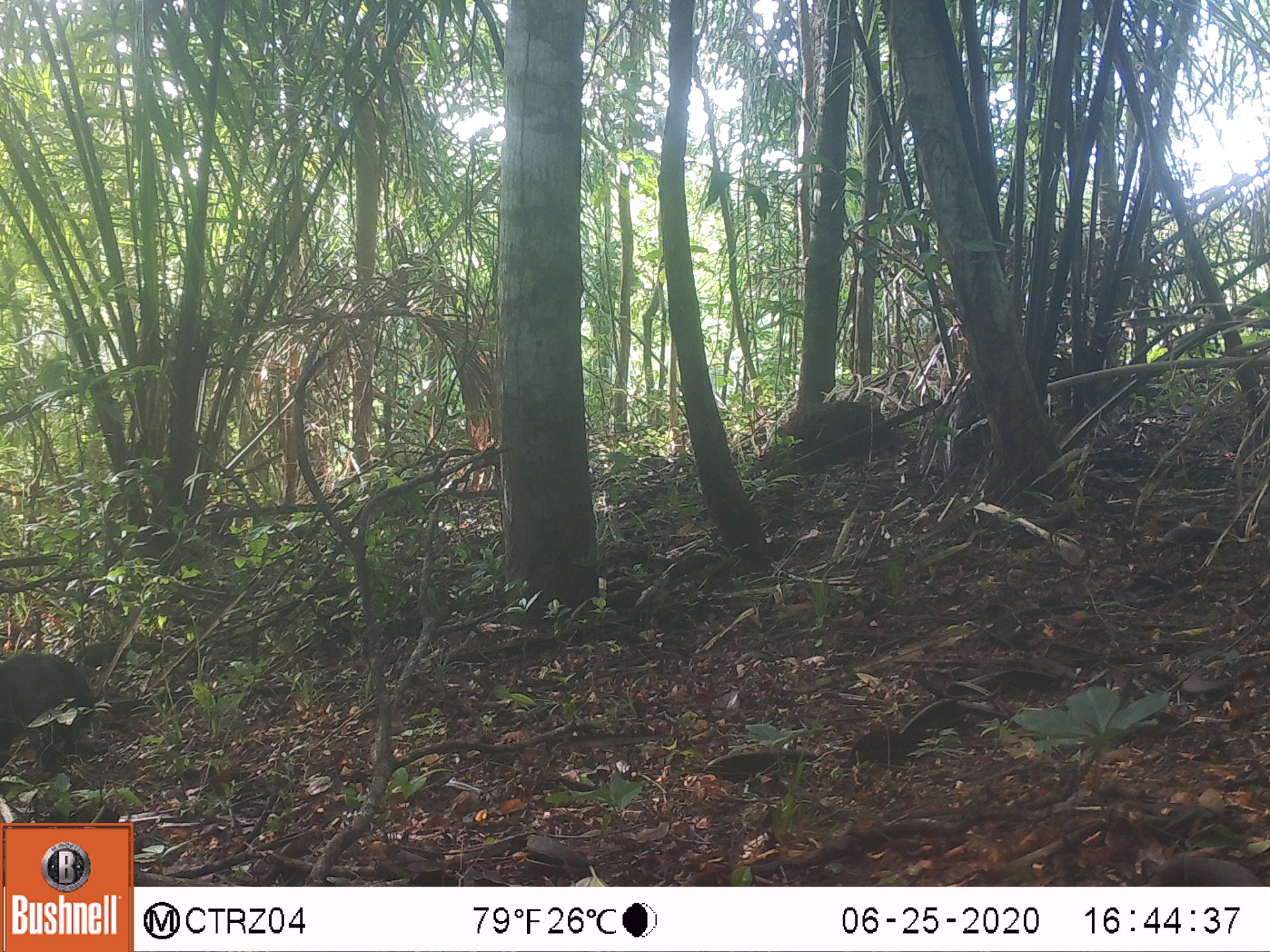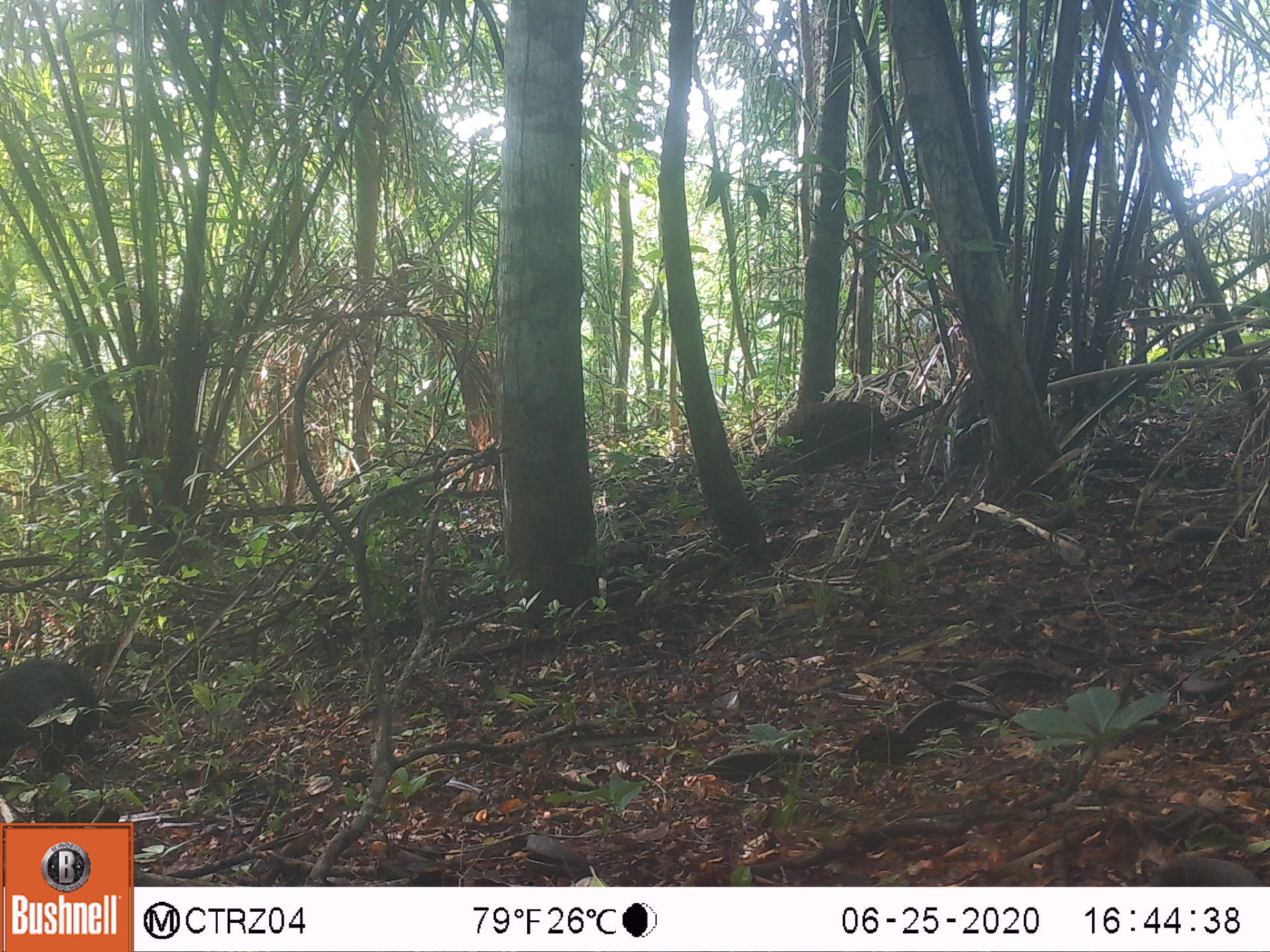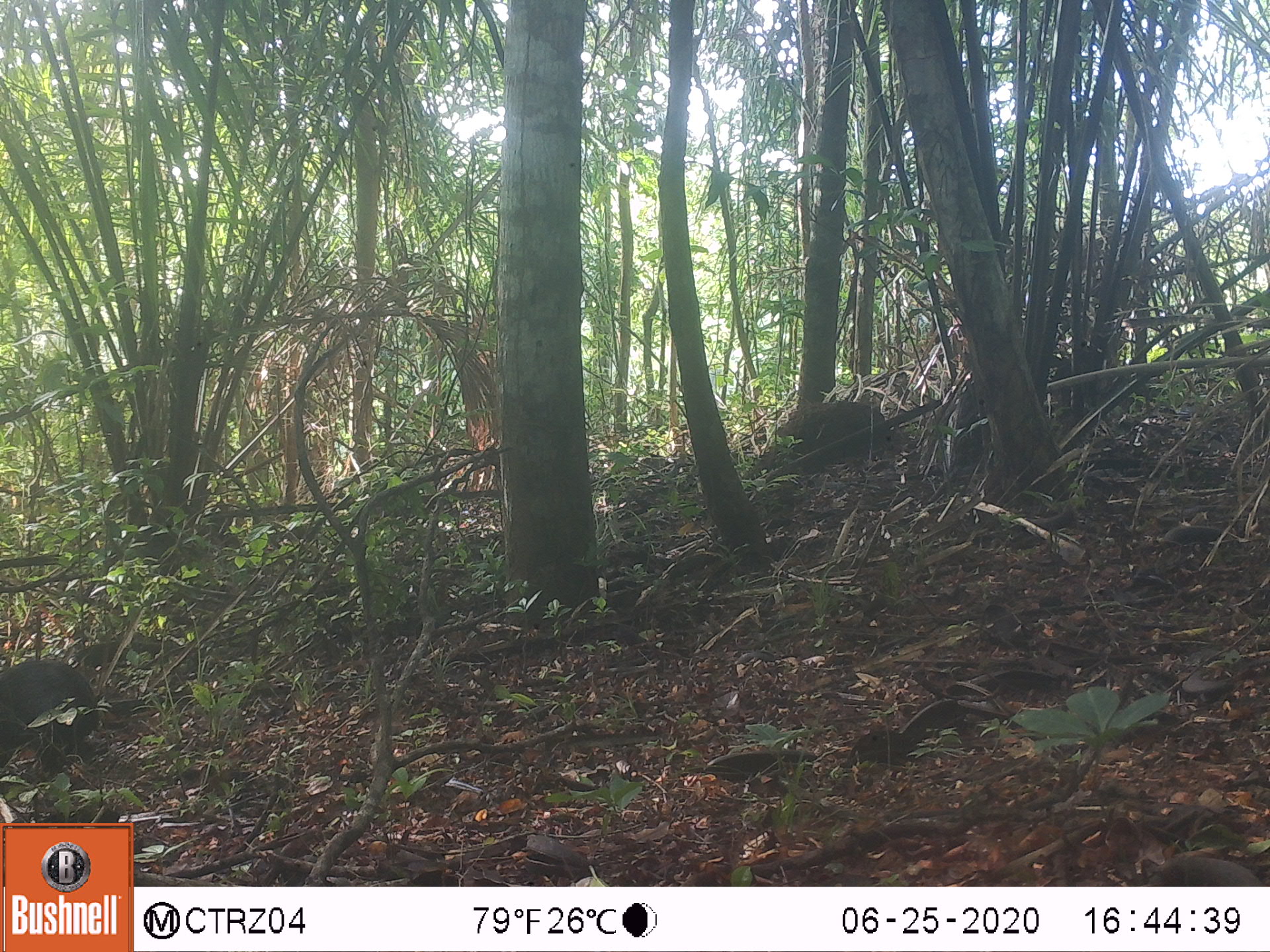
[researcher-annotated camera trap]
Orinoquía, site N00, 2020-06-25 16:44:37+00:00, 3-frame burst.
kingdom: Animalia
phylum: Chordata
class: Mammalia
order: Rodentia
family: Dasyproctidae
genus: Dasyprocta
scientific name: Dasyprocta fuliginosa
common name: black agouti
Black agouti (Dasyprocta fuliginosa).